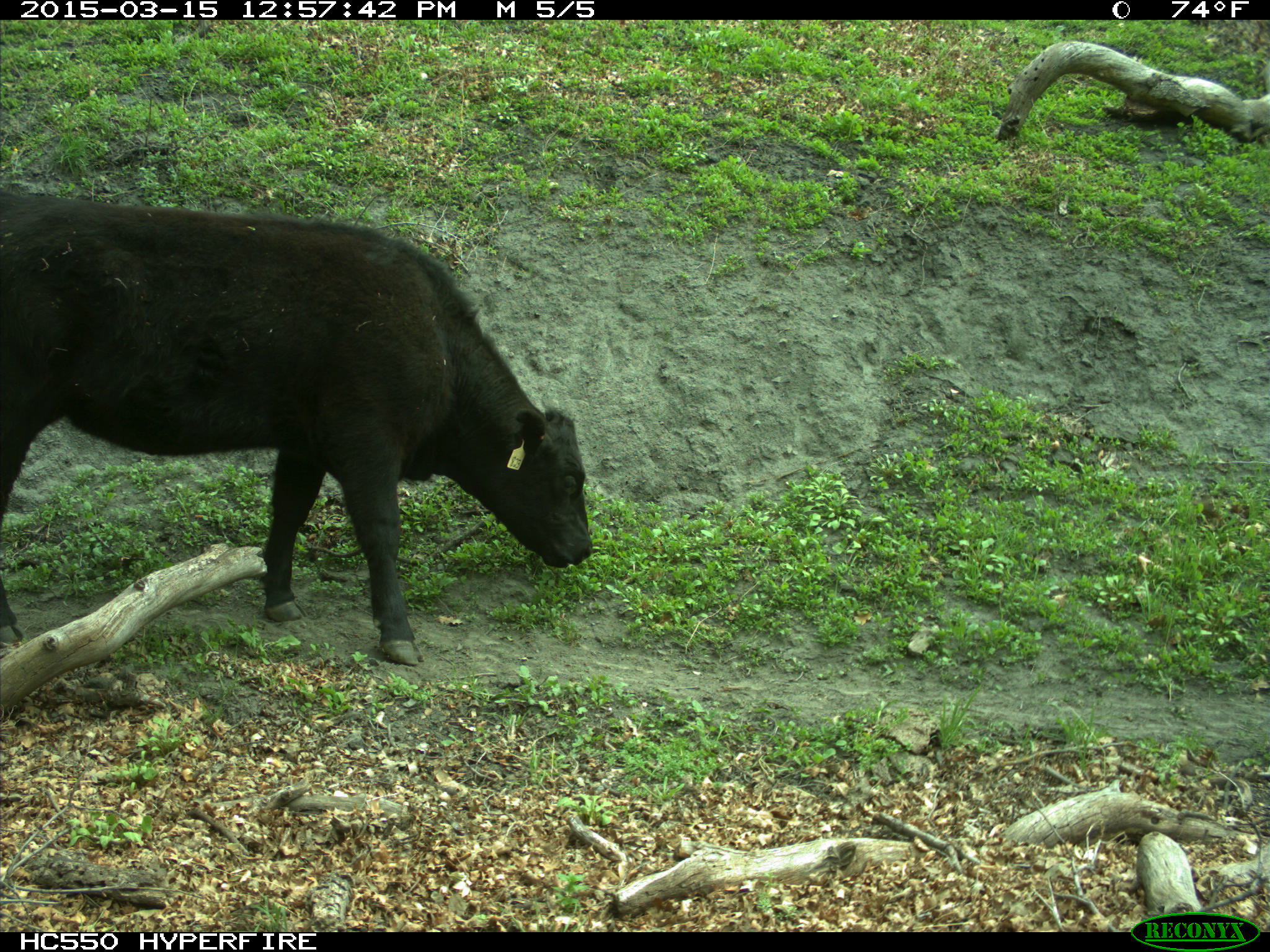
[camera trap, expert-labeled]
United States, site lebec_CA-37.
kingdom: Animalia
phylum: Chordata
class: Mammalia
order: Artiodactyla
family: Bovidae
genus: Bos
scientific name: Bos taurus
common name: domestic cow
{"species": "Bos taurus (domestic cow)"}